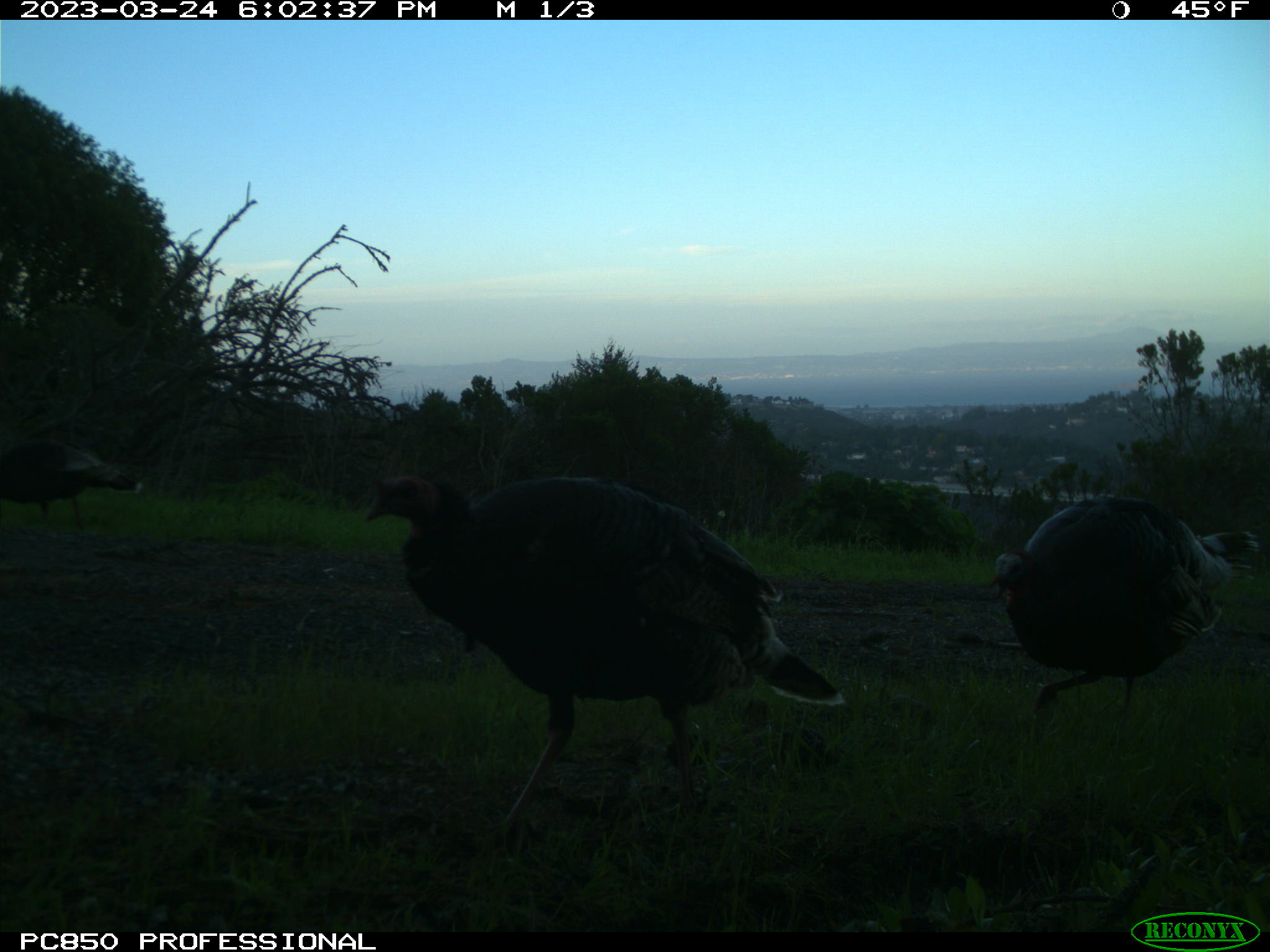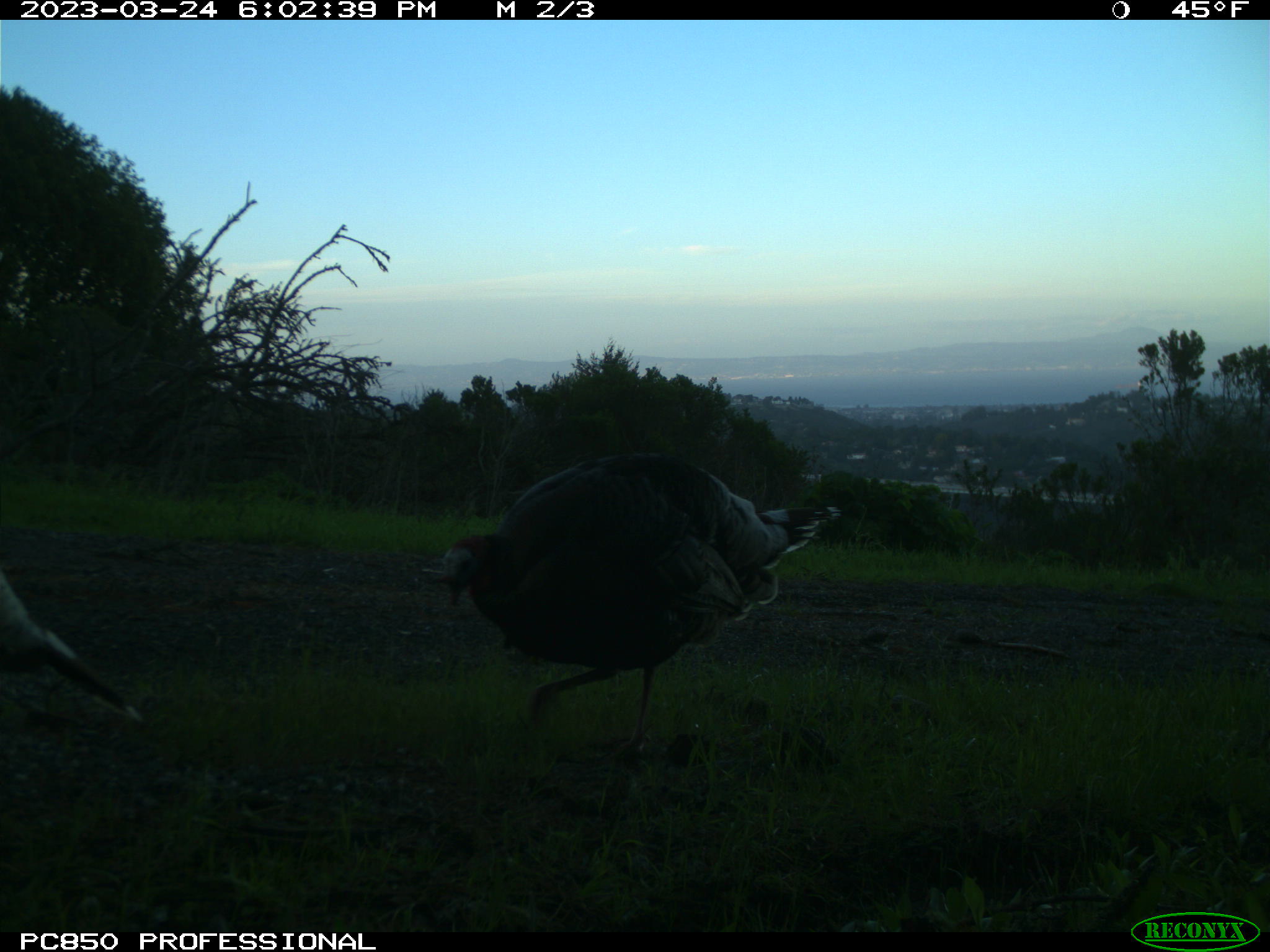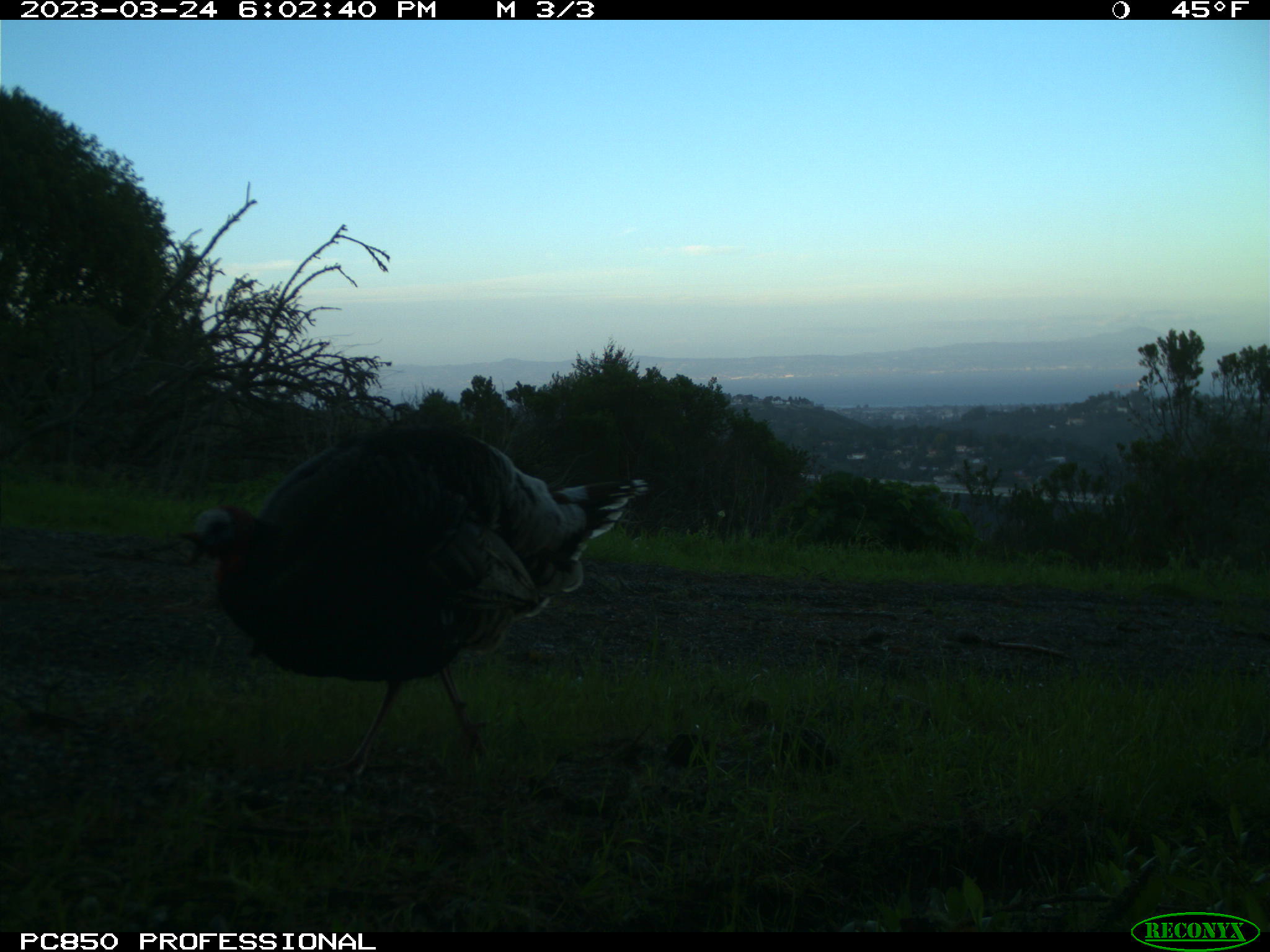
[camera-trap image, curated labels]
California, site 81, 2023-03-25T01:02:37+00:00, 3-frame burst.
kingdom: Animalia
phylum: Chordata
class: Aves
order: Galliformes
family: Phasianidae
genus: Meleagris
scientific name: Meleagris gallopavo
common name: turkey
Turkey (Meleagris gallopavo).